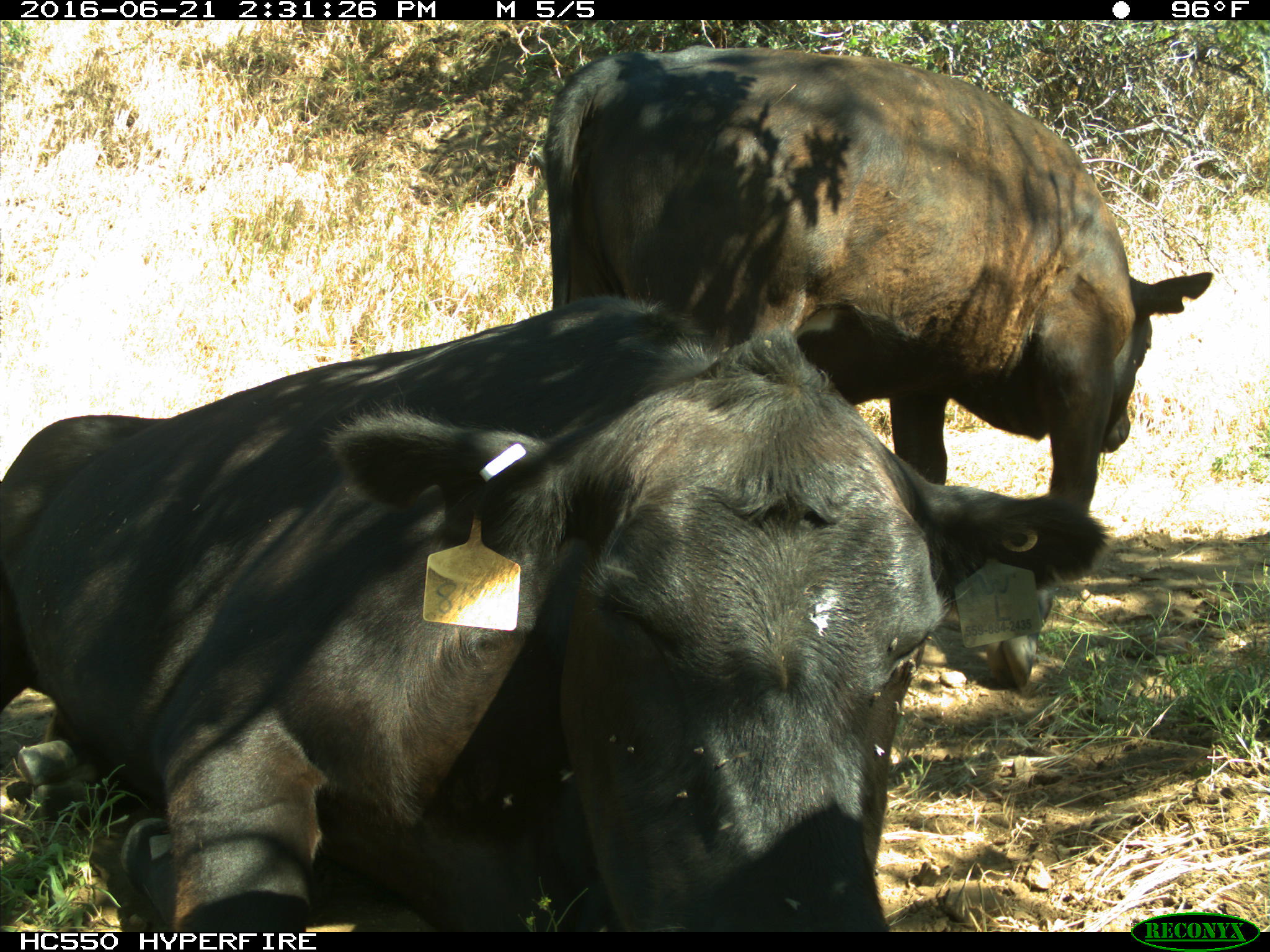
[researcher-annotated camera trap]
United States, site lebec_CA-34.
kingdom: Animalia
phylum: Chordata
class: Mammalia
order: Artiodactyla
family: Bovidae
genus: Bos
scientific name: Bos taurus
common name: domestic cow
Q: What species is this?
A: Bos taurus (domestic cow).